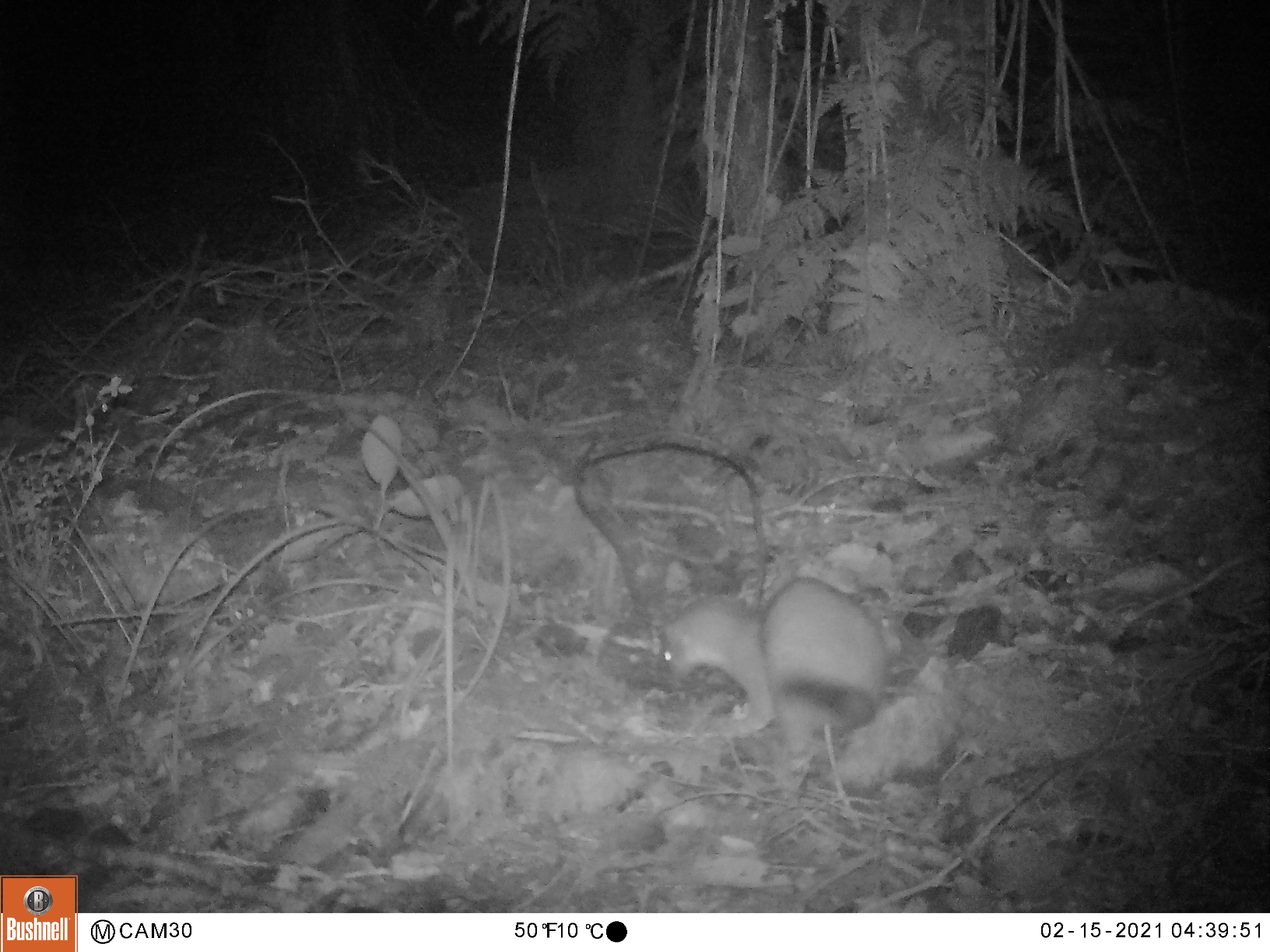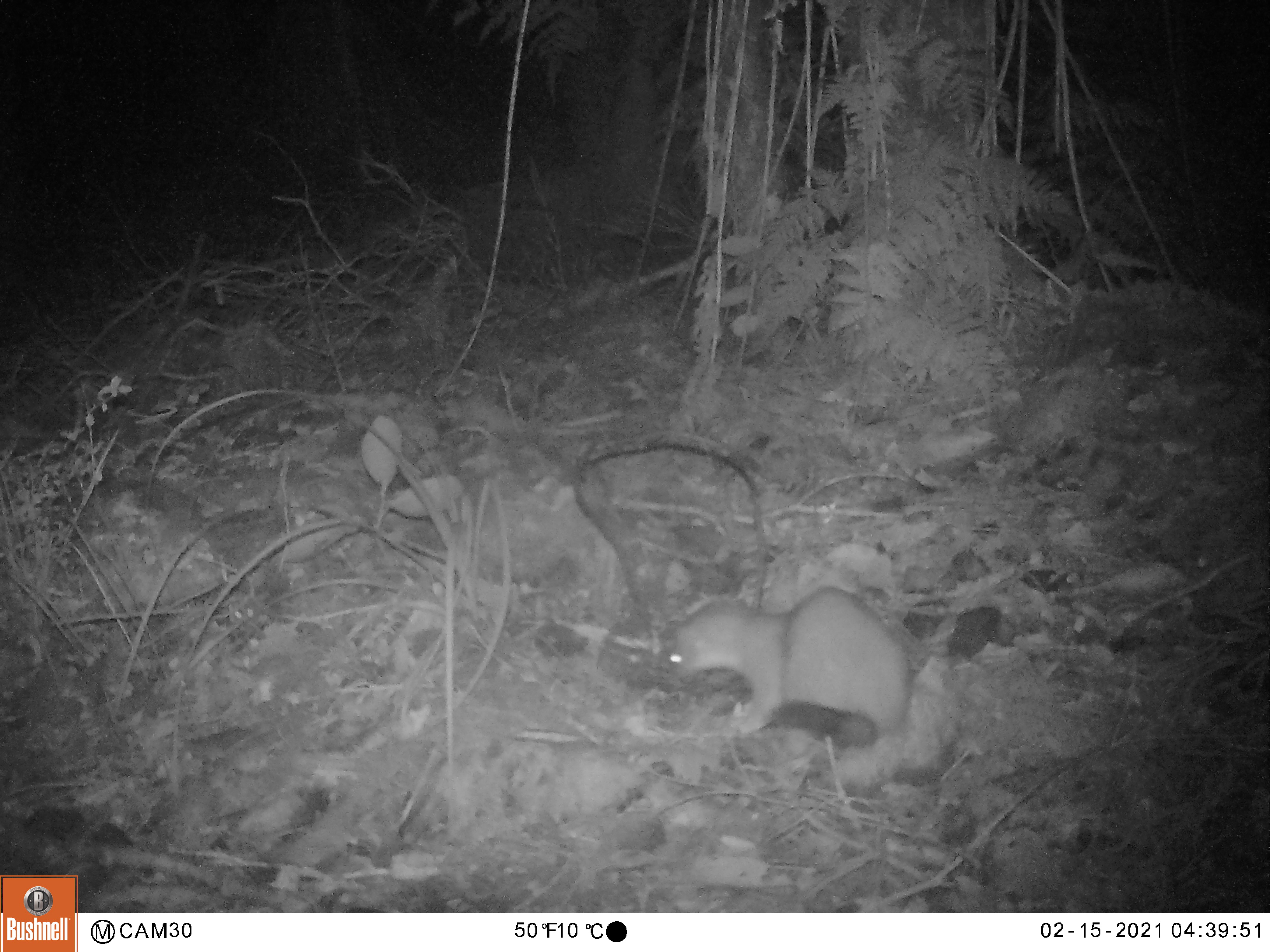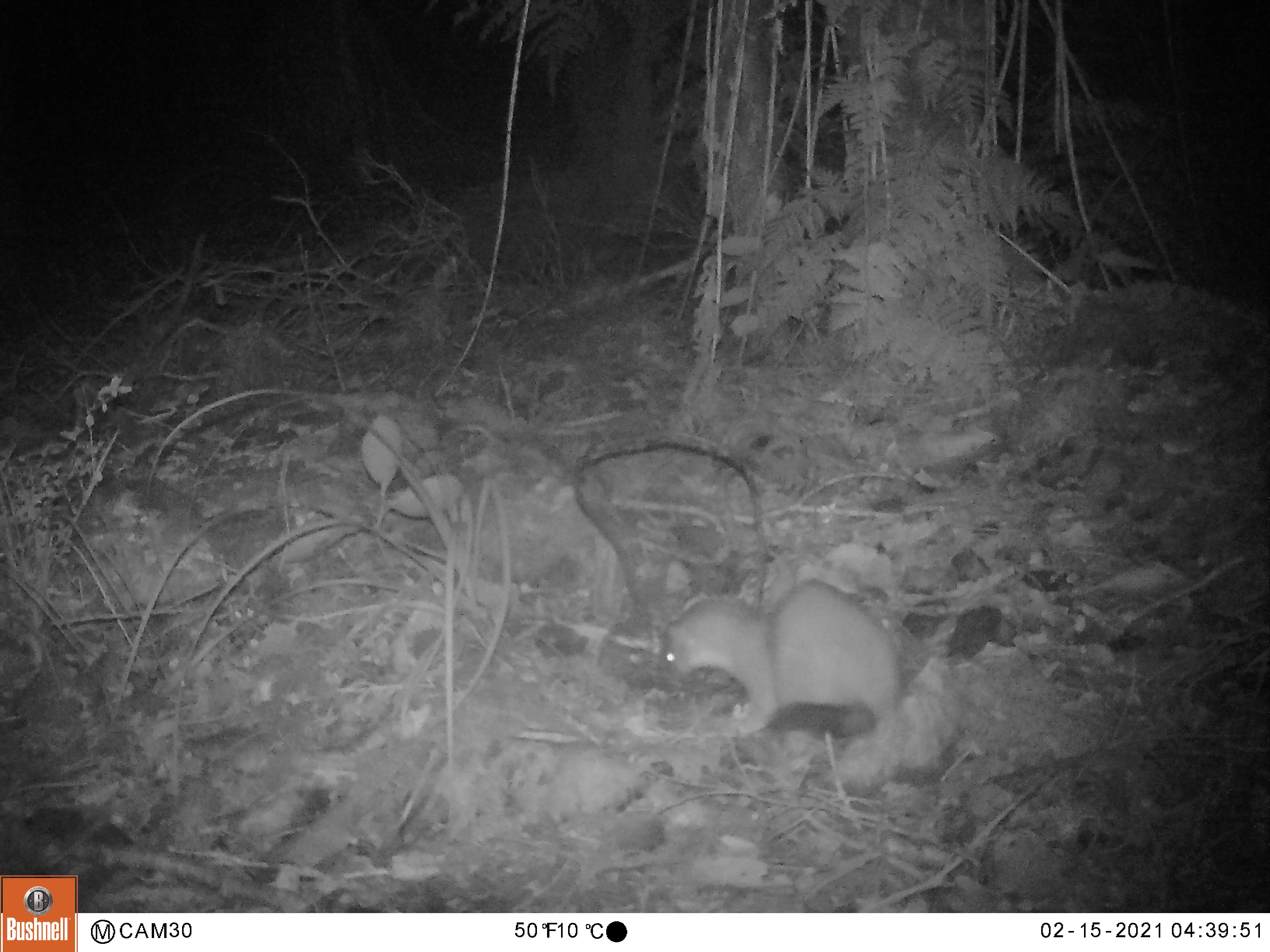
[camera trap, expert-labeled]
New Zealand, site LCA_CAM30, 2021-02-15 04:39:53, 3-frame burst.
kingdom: Animalia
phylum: Chordata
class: Mammalia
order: Carnivora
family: Mustelidae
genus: Mustela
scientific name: Mustela erminea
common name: stoat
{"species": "stoat (Mustela erminea)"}